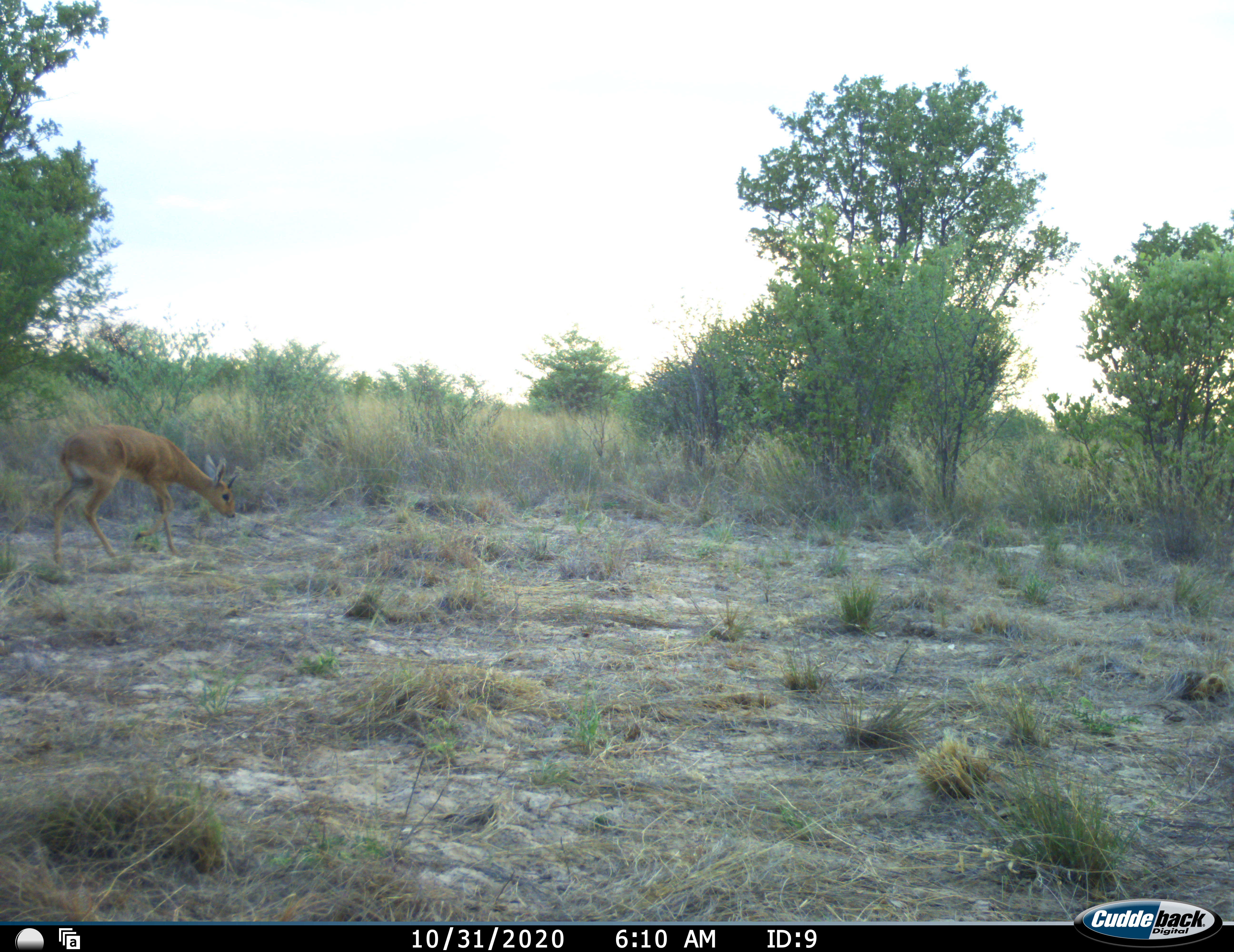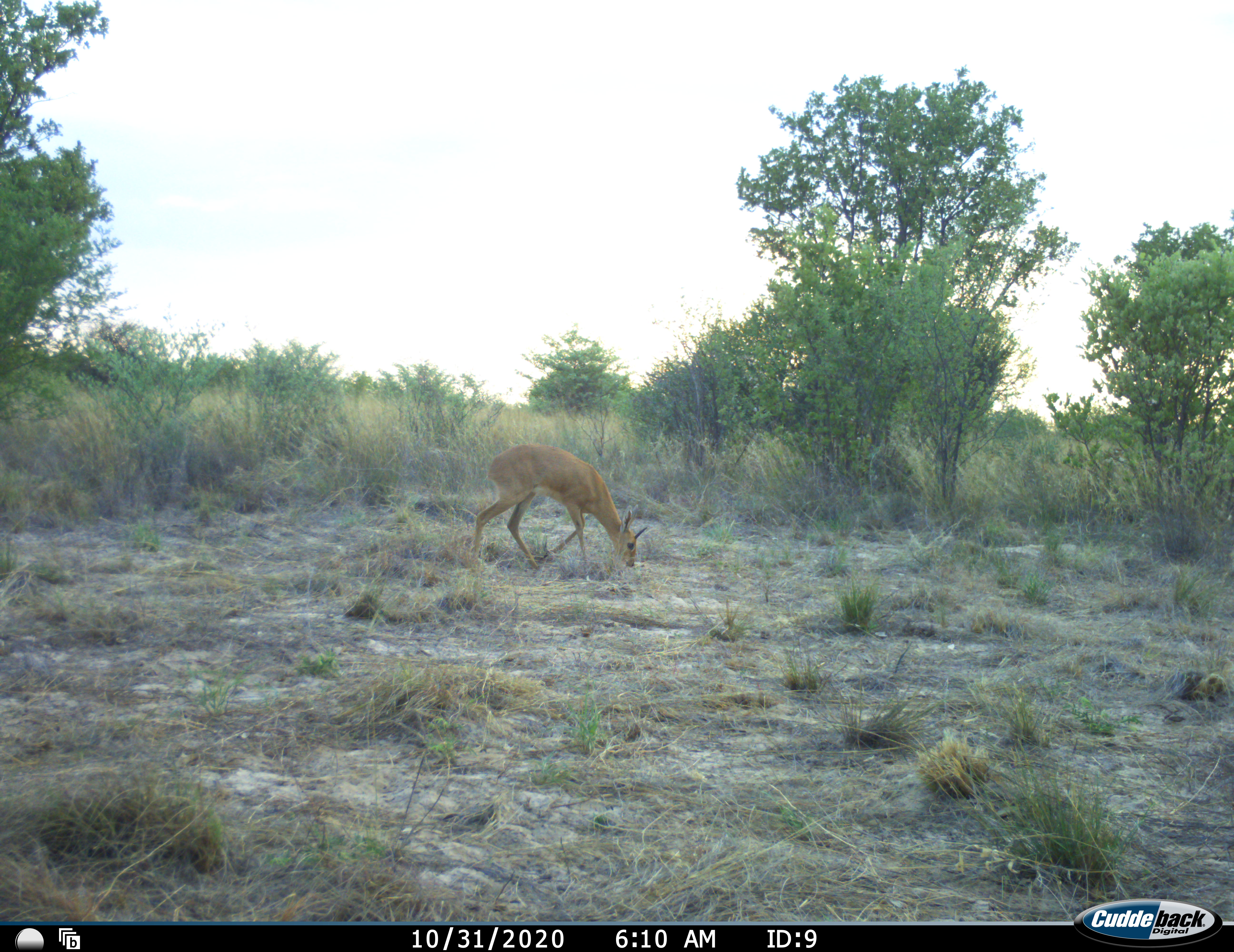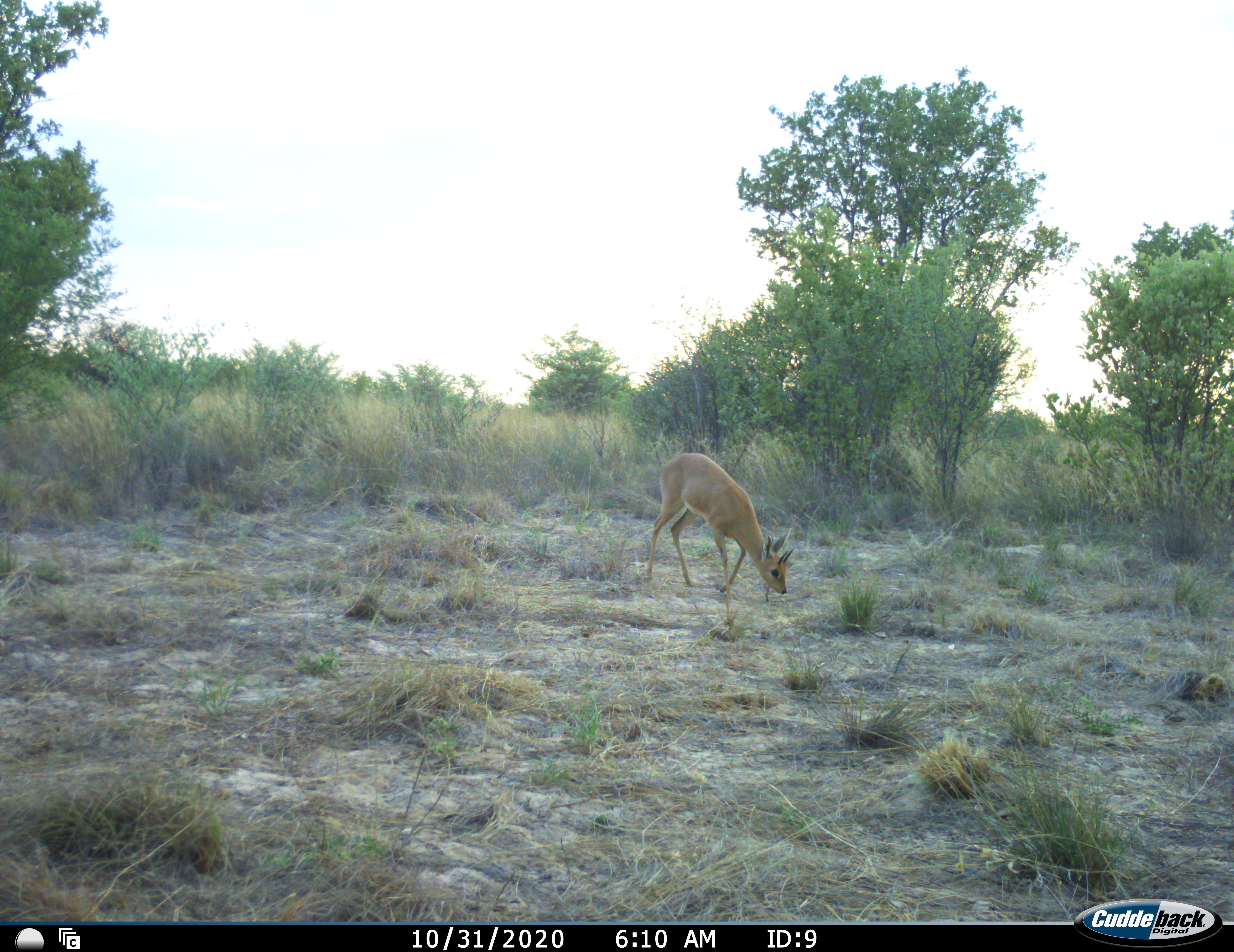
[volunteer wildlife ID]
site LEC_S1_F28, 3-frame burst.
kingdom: Animalia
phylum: Chordata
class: Mammalia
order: Artiodactyla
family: Bovidae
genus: Raphicerus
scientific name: Raphicerus campestris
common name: steenbok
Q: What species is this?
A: Steenbok (Raphicerus campestris).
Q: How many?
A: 1.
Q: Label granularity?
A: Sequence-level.